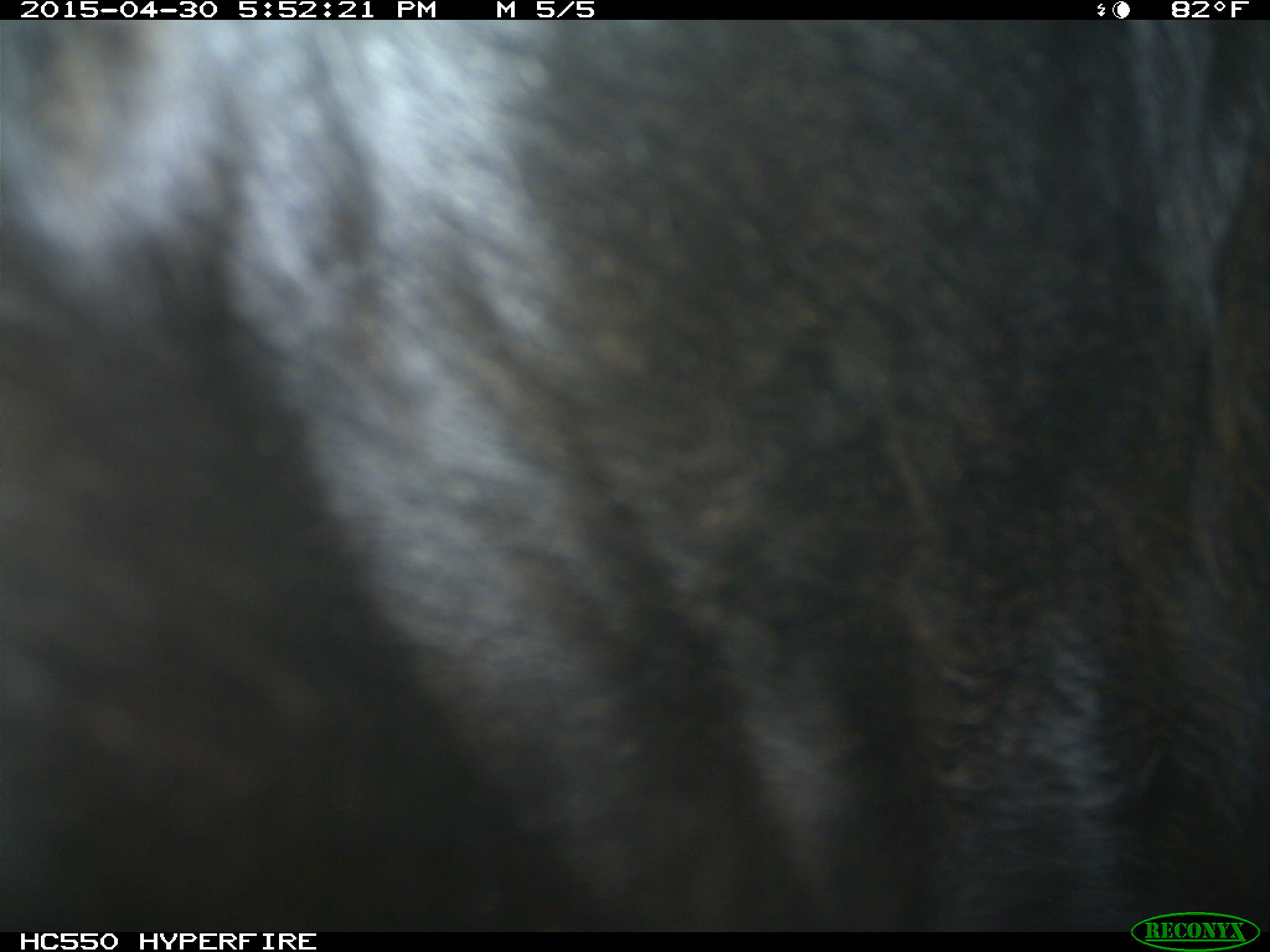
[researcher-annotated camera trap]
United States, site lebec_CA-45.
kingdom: Animalia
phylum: Chordata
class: Mammalia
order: Artiodactyla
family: Bovidae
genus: Bos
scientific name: Bos taurus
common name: domestic cow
Bos taurus (domestic cow).